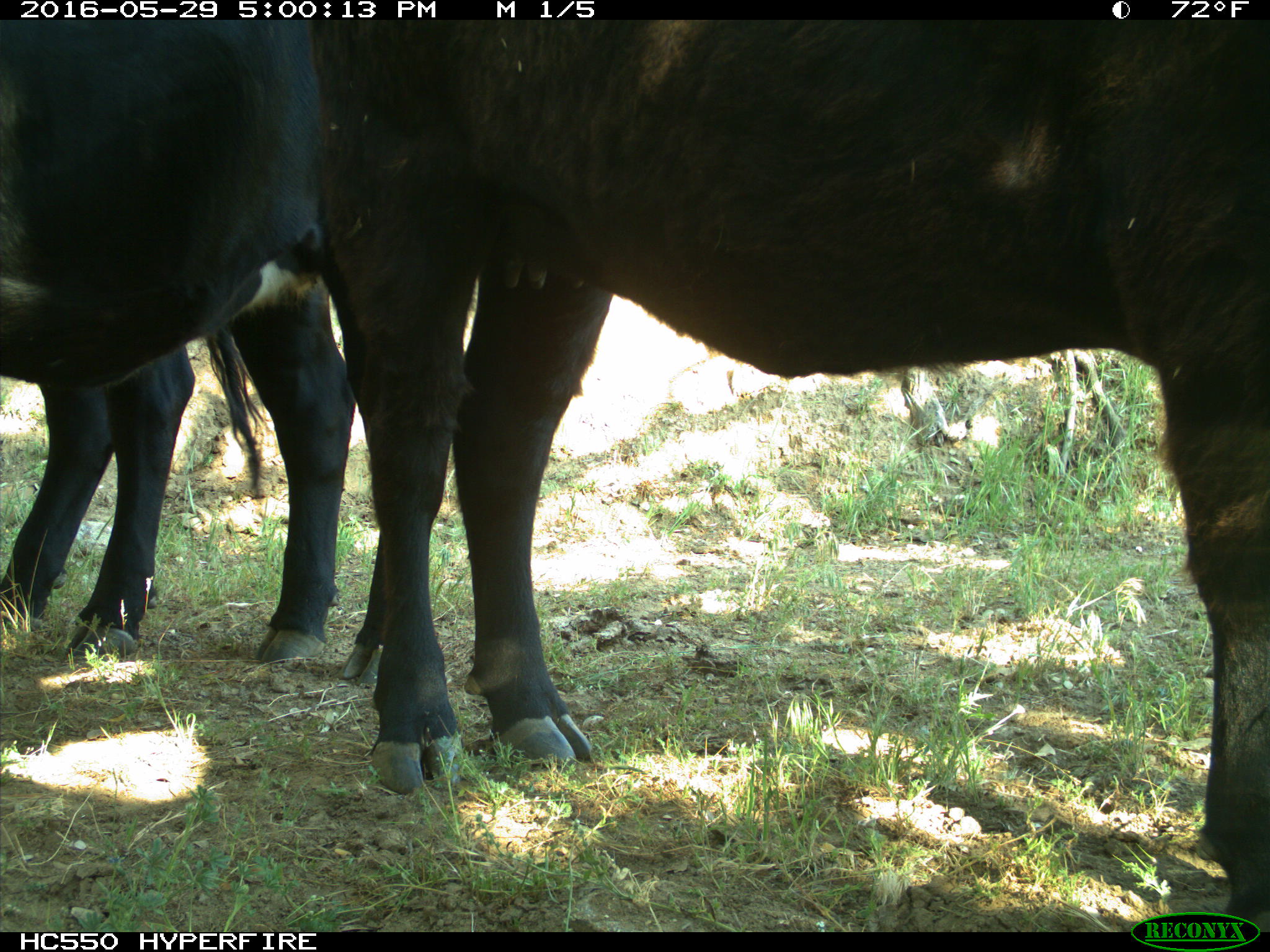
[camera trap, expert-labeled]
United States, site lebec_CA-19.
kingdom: Animalia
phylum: Chordata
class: Mammalia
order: Artiodactyla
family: Bovidae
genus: Bos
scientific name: Bos taurus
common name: domestic cow